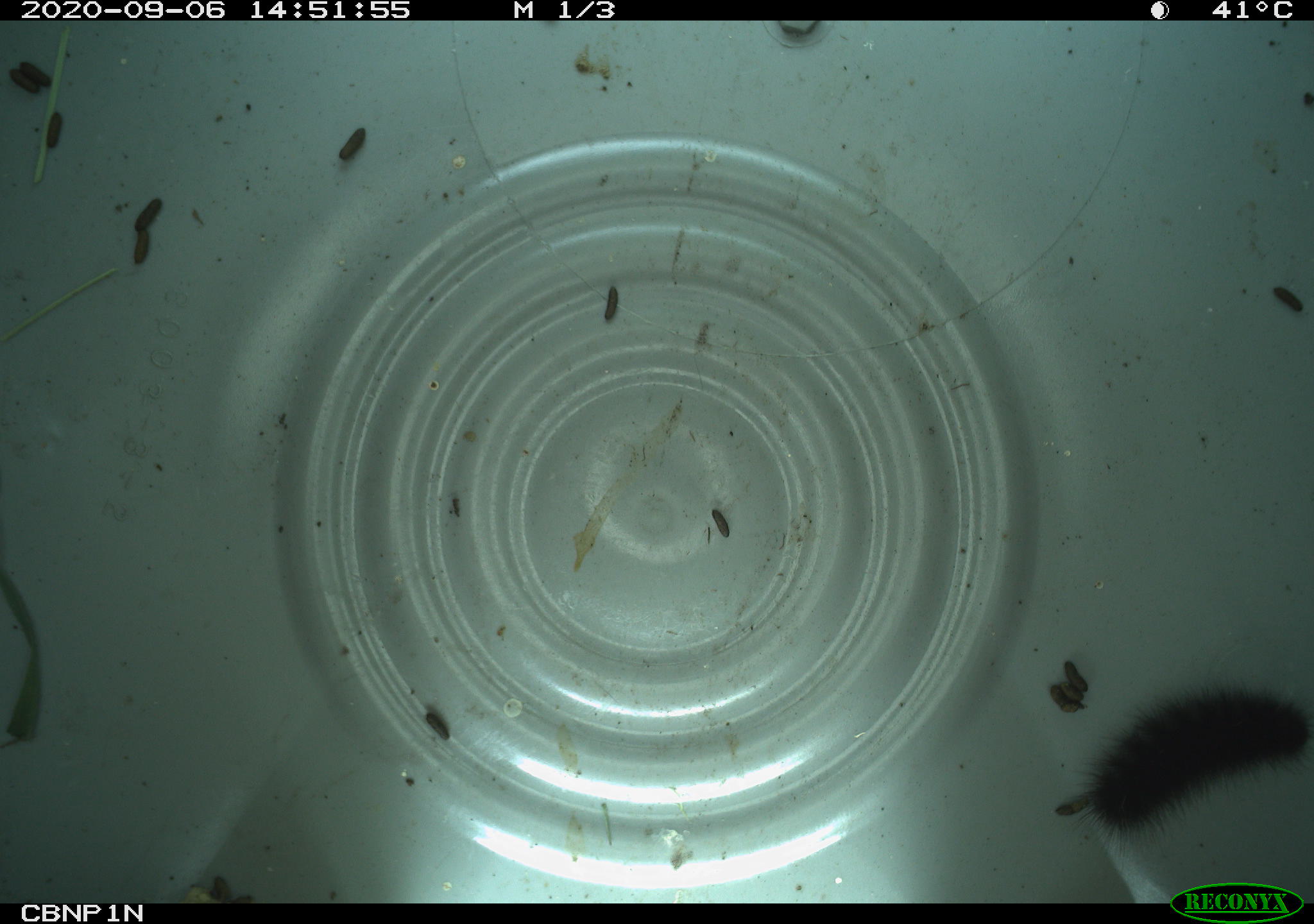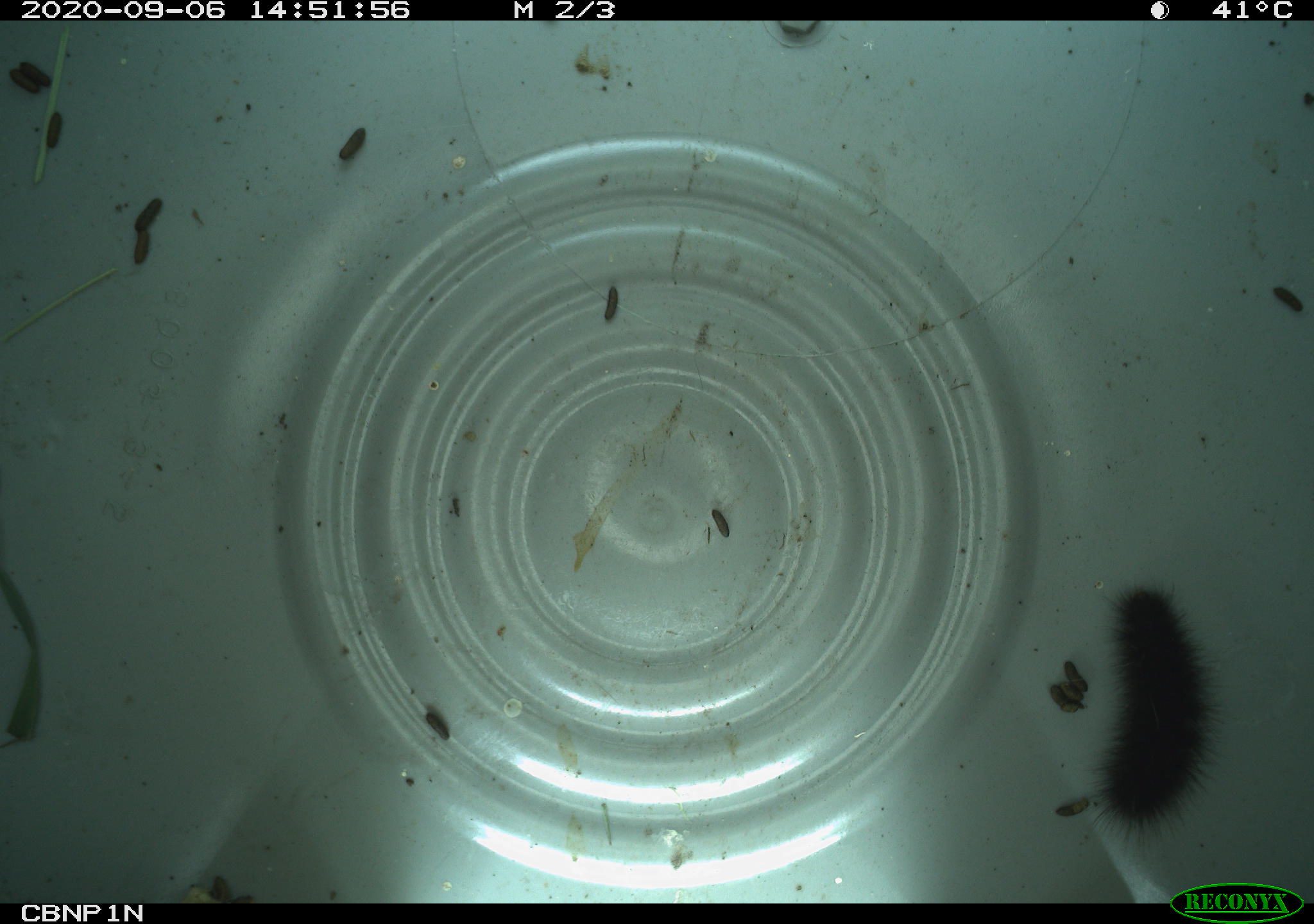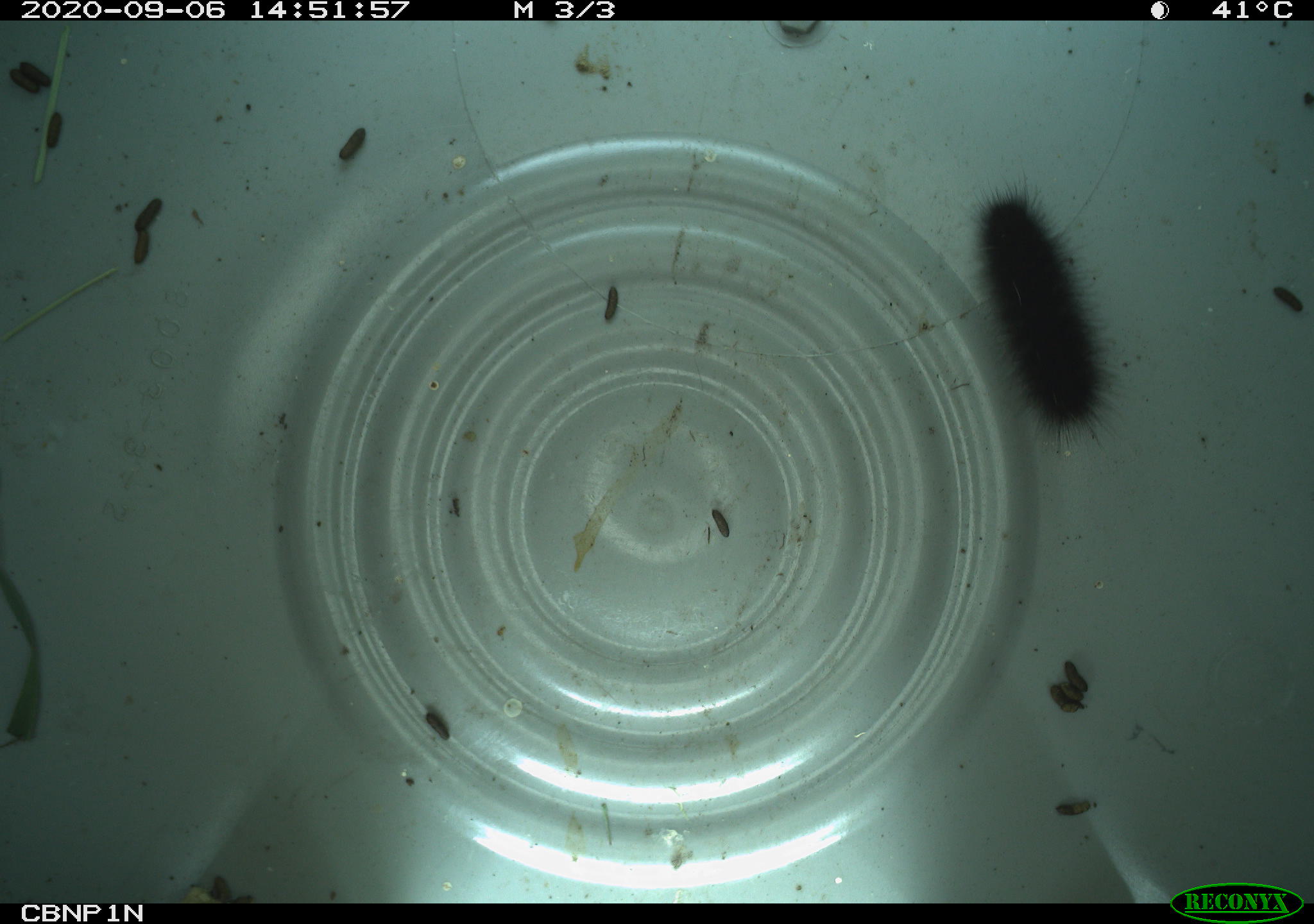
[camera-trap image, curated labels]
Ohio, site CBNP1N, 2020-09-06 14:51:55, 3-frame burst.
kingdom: Animalia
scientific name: Animalia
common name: animal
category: invertebrate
Invertebrate (animal) (Animalia).